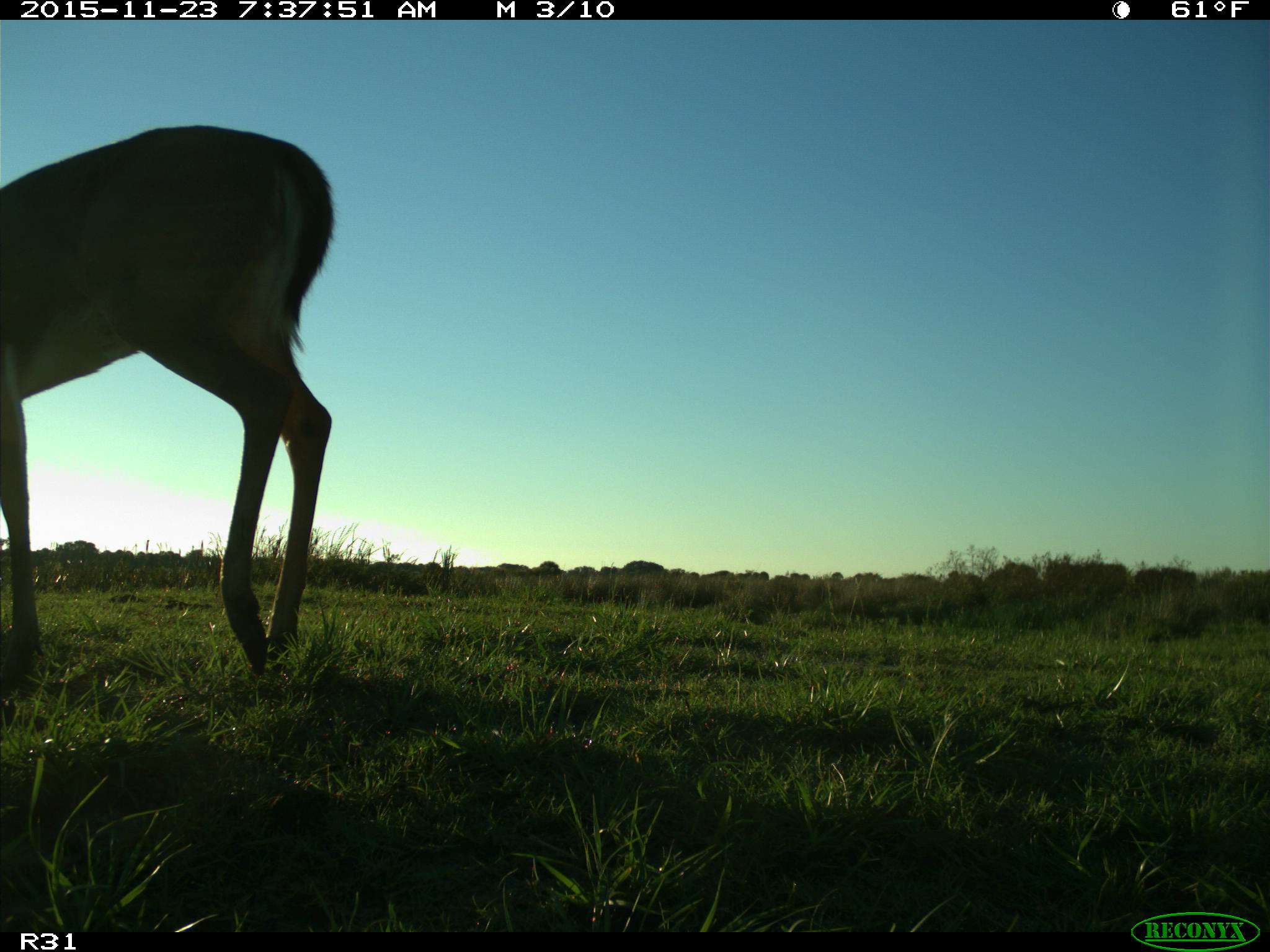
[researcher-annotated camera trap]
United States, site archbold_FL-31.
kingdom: Animalia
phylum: Chordata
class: Mammalia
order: Artiodactyla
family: Cervidae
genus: Odocoileus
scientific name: Odocoileus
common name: deer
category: unidentified deer